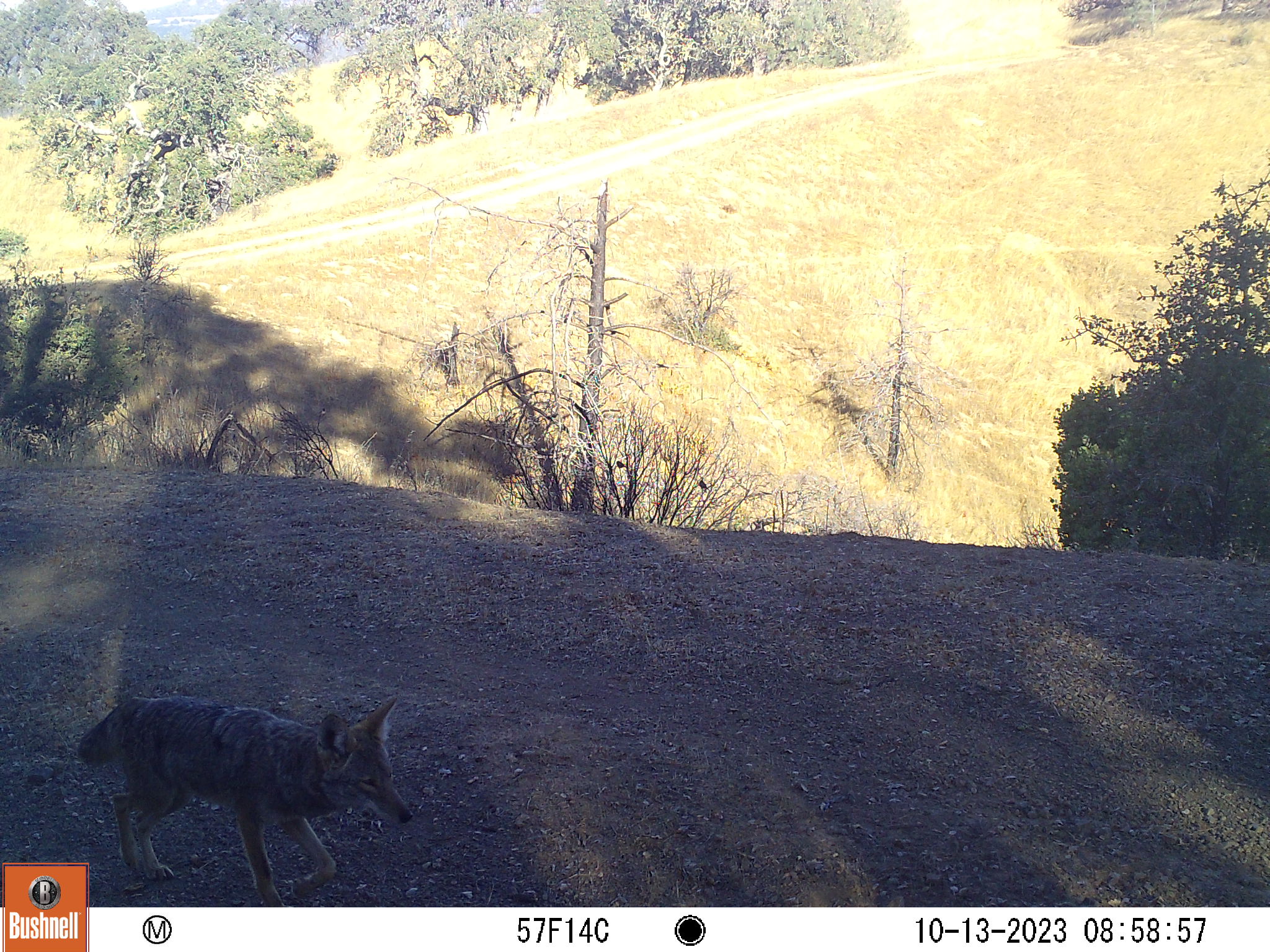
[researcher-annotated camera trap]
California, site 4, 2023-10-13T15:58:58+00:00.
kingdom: Animalia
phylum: Chordata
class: Mammalia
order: Carnivora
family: Canidae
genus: Canis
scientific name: Canis latrans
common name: coyote